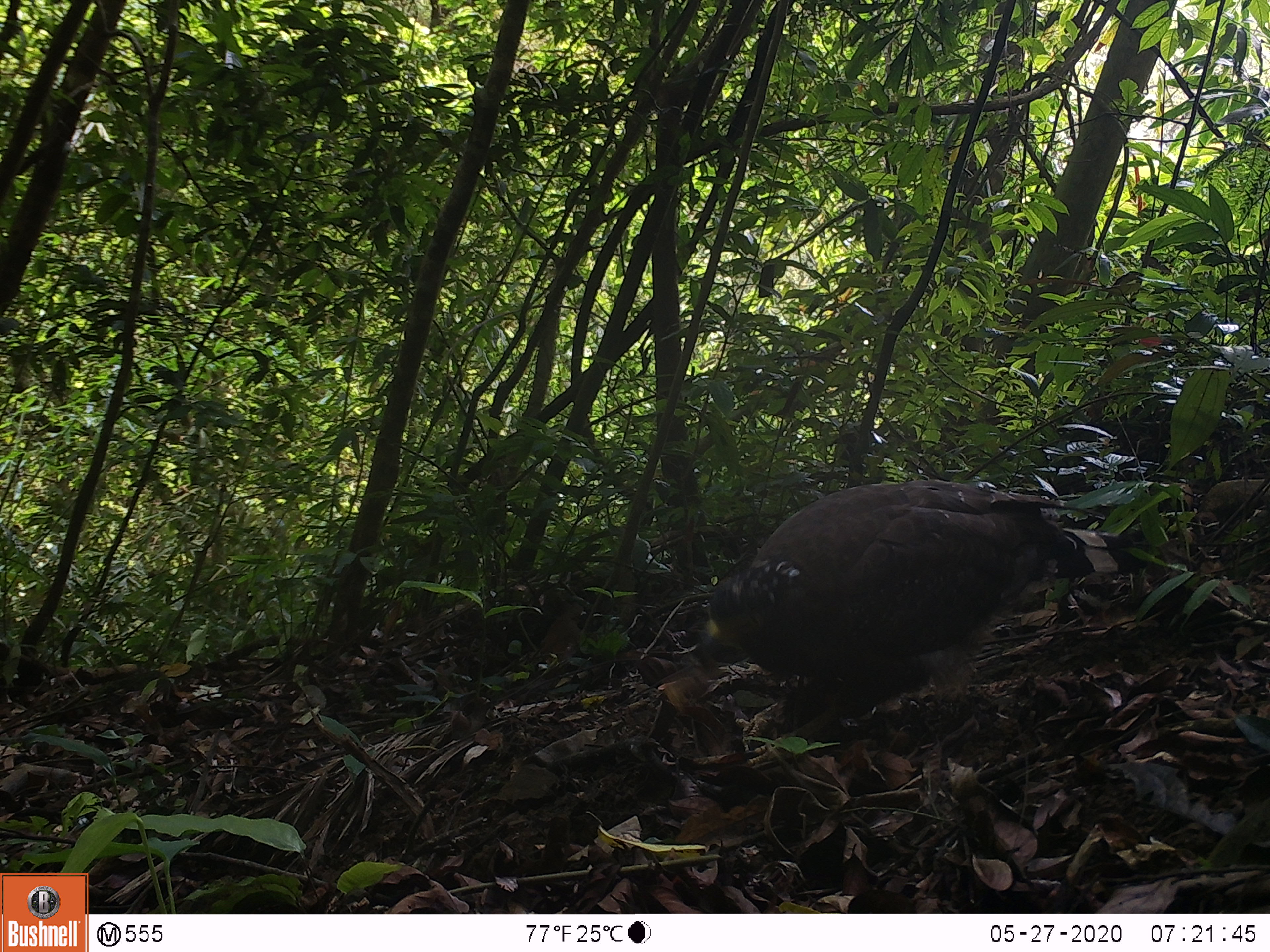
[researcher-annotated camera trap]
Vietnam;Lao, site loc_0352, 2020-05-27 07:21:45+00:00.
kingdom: Animalia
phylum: Chordata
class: Aves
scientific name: Aves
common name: bird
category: unidentified bird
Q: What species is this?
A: Unidentified bird (bird) (Aves).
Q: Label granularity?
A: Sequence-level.